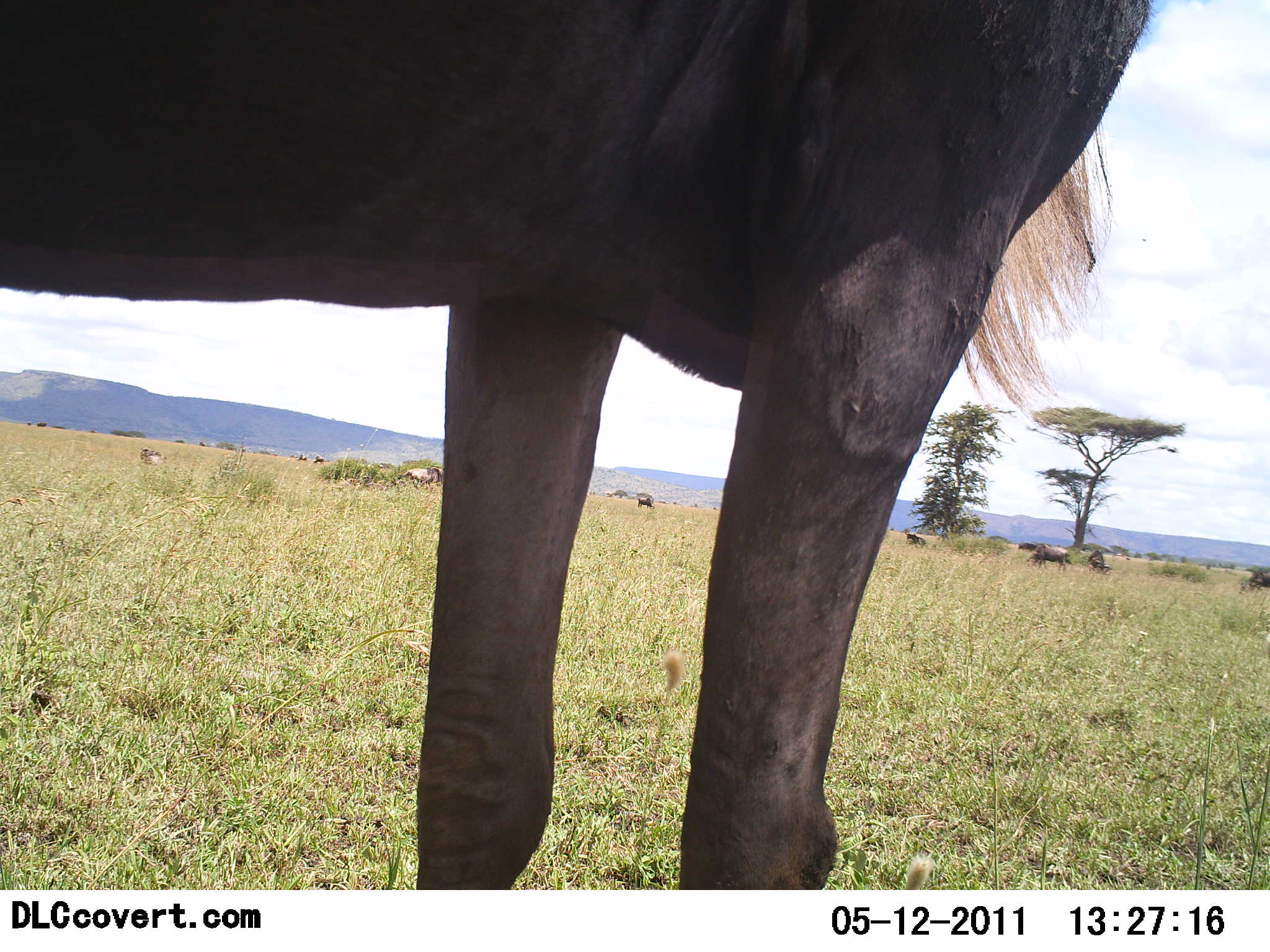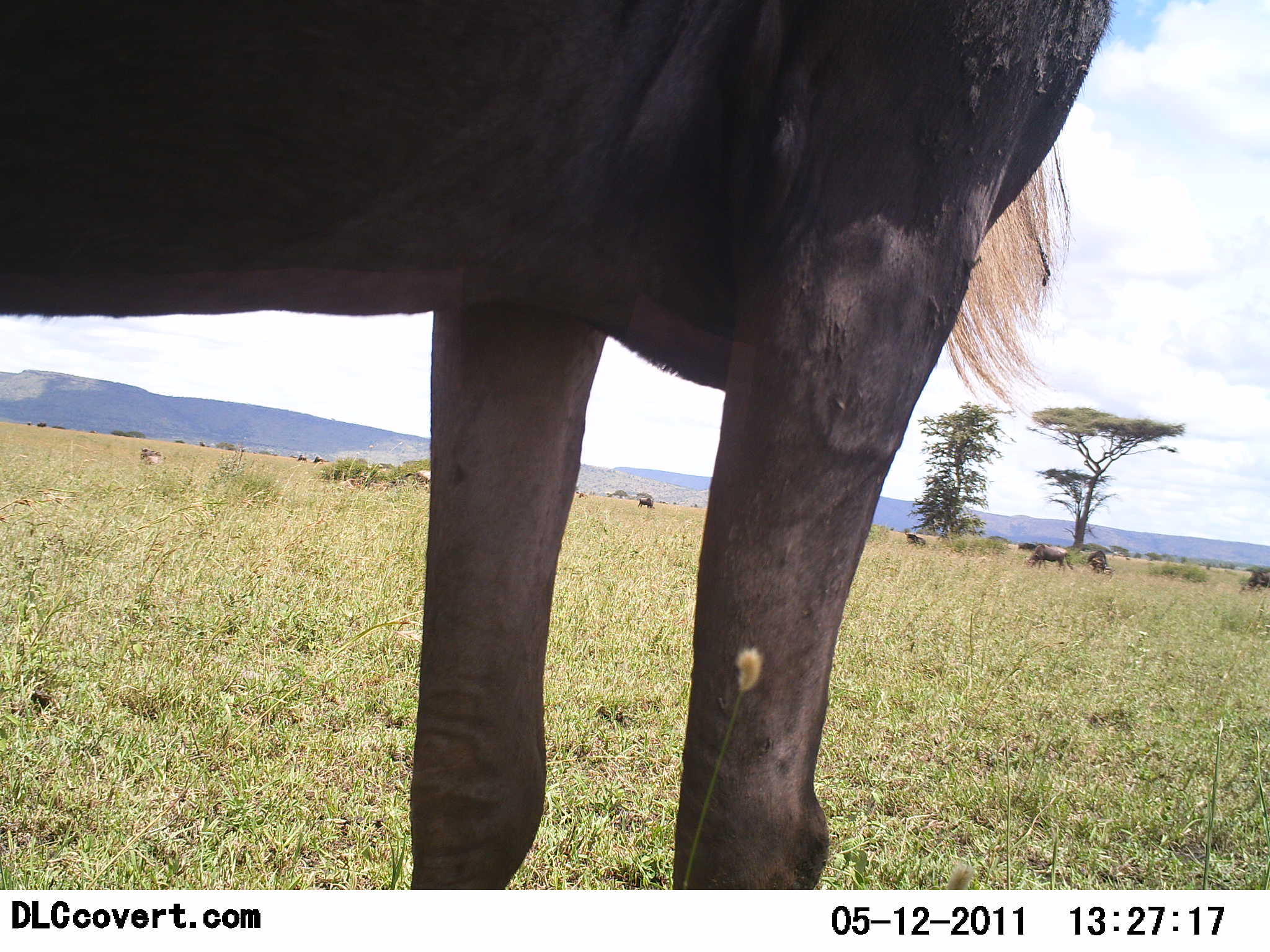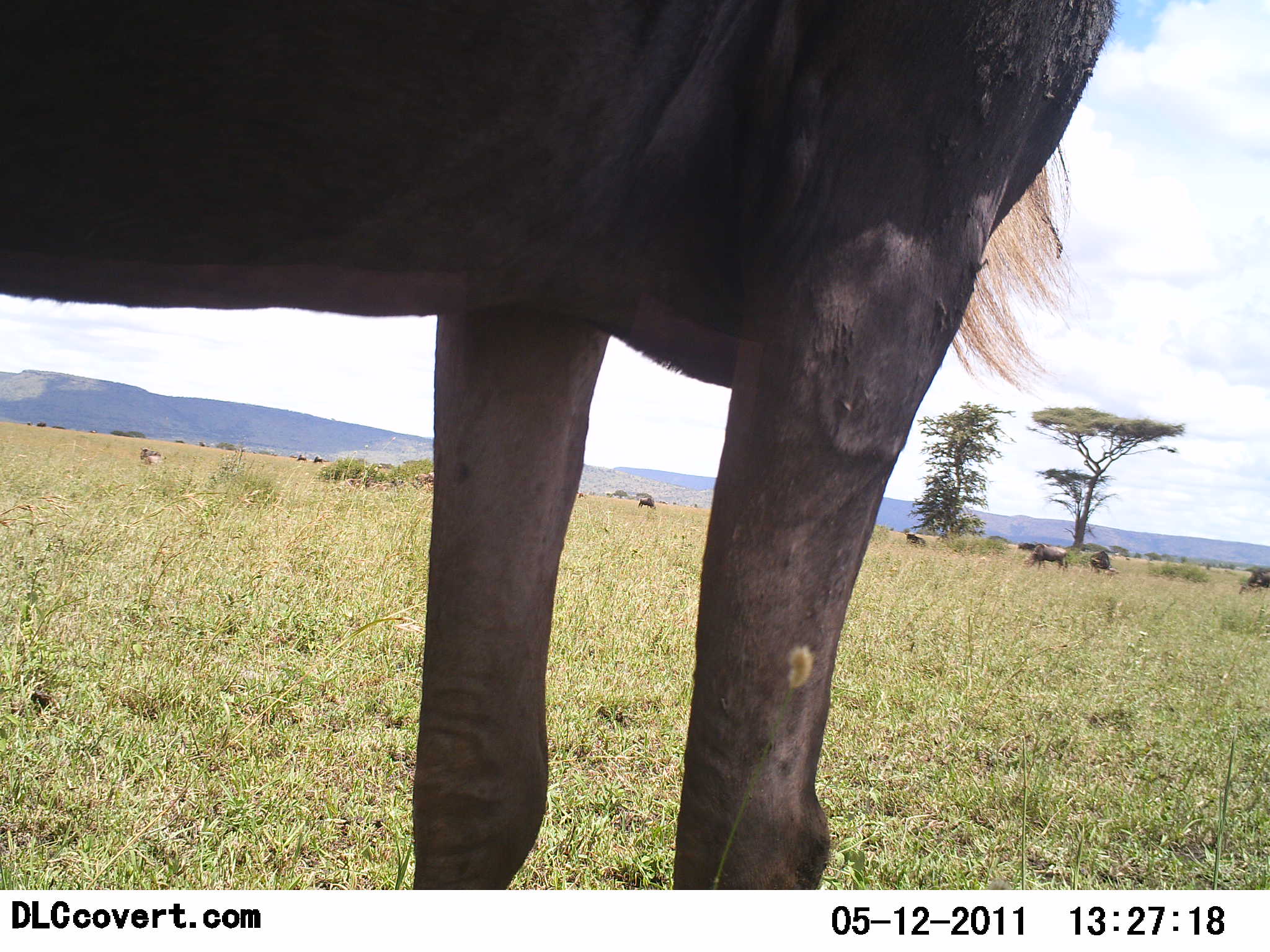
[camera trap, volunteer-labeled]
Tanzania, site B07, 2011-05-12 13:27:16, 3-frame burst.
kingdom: Animalia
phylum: Chordata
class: Mammalia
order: Artiodactyla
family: Bovidae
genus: Connochaetes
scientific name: Connochaetes taurinus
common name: blue wildebeest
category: wildebeest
Wildebeest (blue wildebeest) (Connochaetes taurinus), count 1. Behavior (volunteer vote fractions): standing 100%, resting 8%, moving 15%, interacting 0%. Young present (vote fraction): 0%. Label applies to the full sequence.